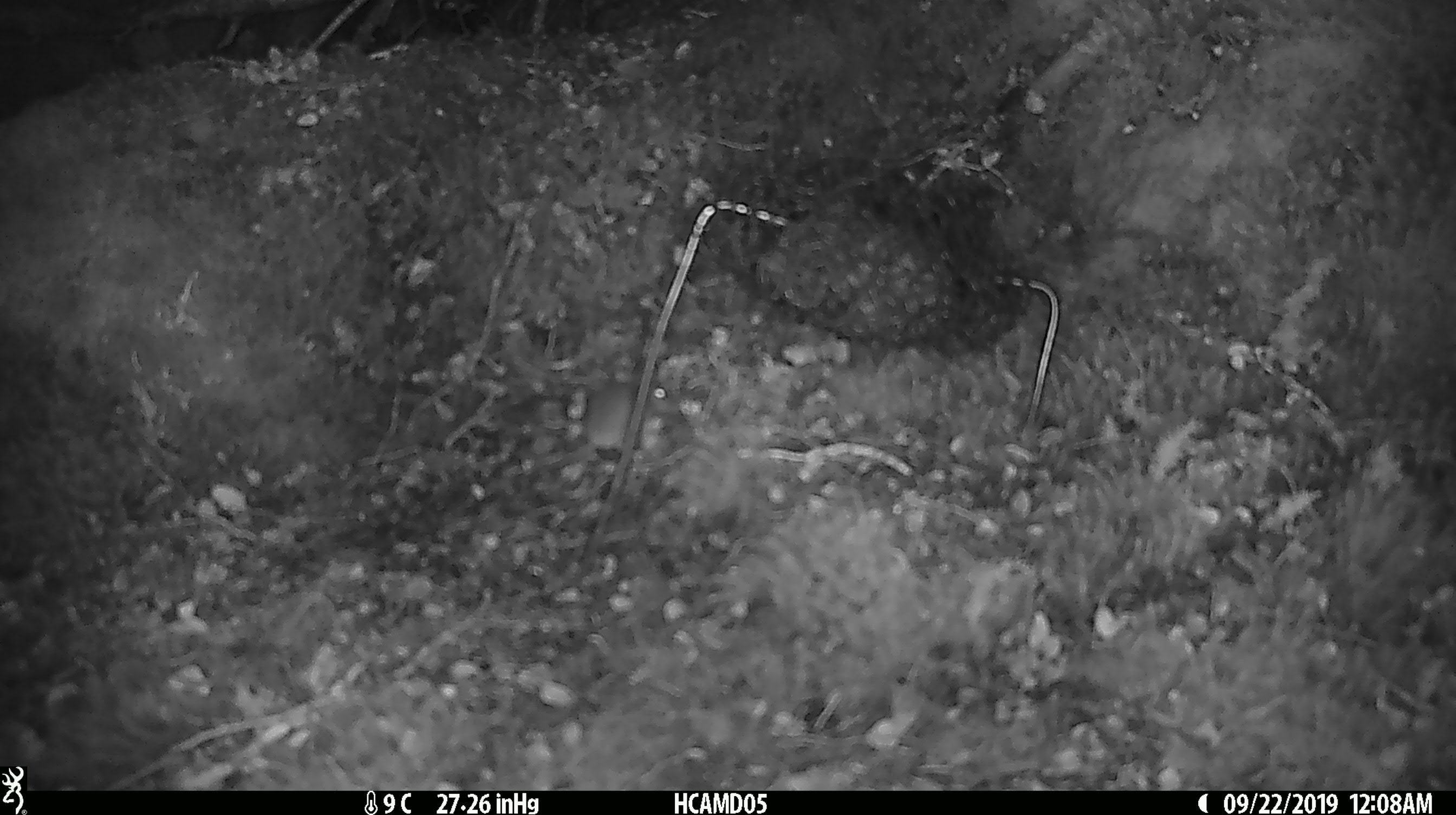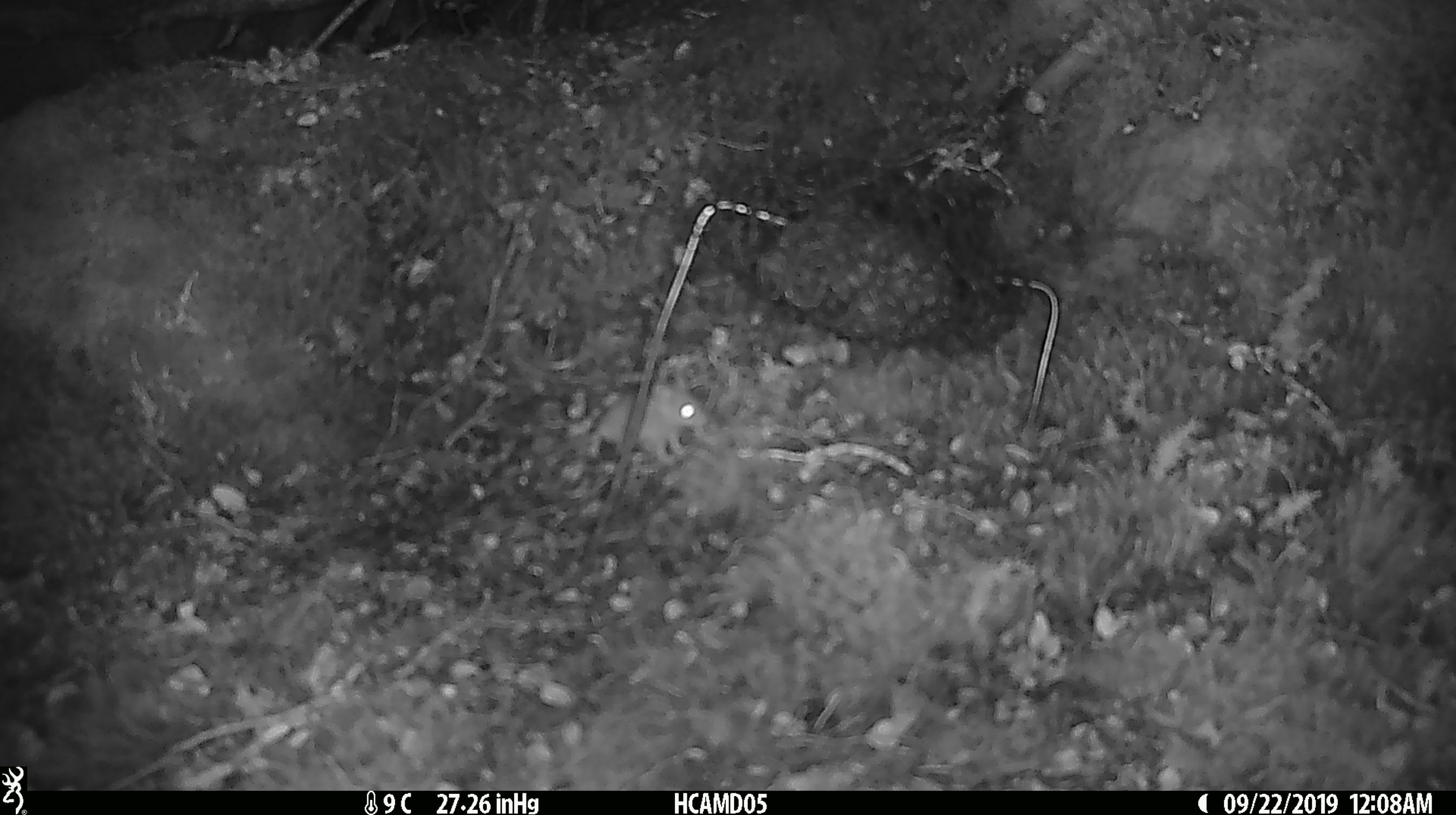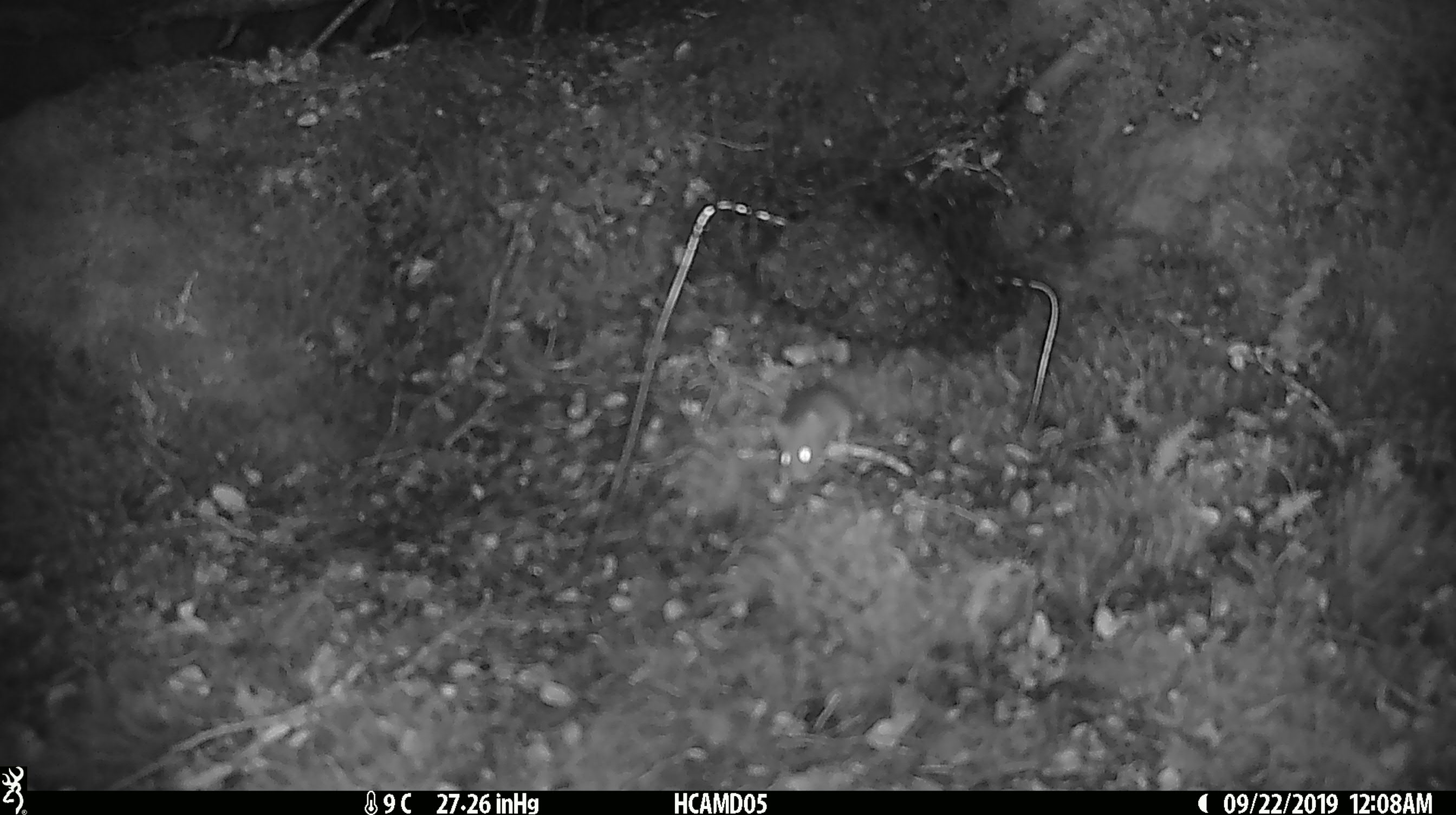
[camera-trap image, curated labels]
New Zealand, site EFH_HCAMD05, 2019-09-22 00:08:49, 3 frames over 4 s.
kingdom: Animalia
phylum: Chordata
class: Mammalia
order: Rodentia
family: Muridae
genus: Mus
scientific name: Mus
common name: mouse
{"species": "mouse (Mus)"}